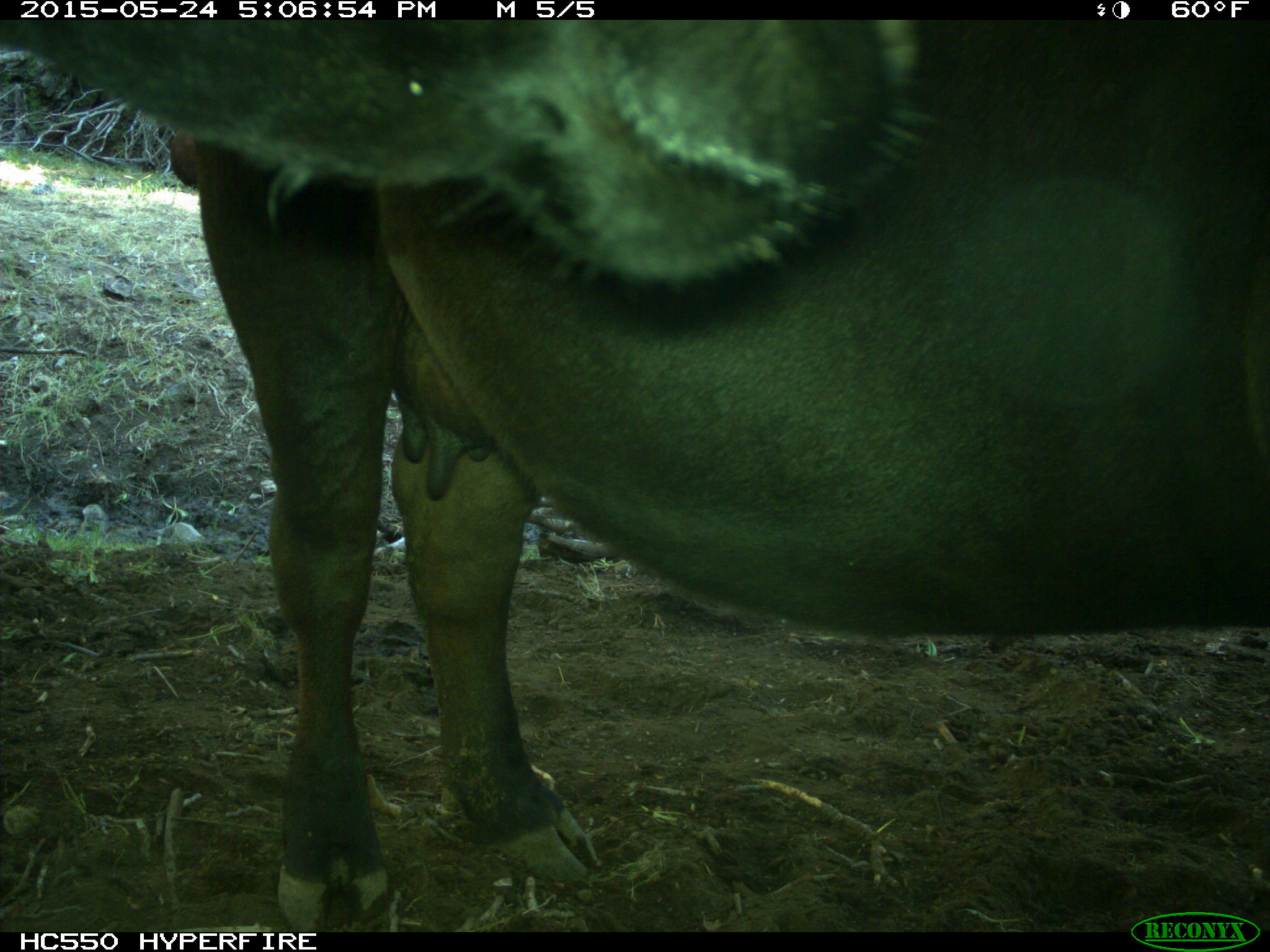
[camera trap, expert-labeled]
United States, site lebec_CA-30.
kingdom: Animalia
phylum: Chordata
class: Mammalia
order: Artiodactyla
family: Bovidae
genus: Bos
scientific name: Bos taurus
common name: domestic cow